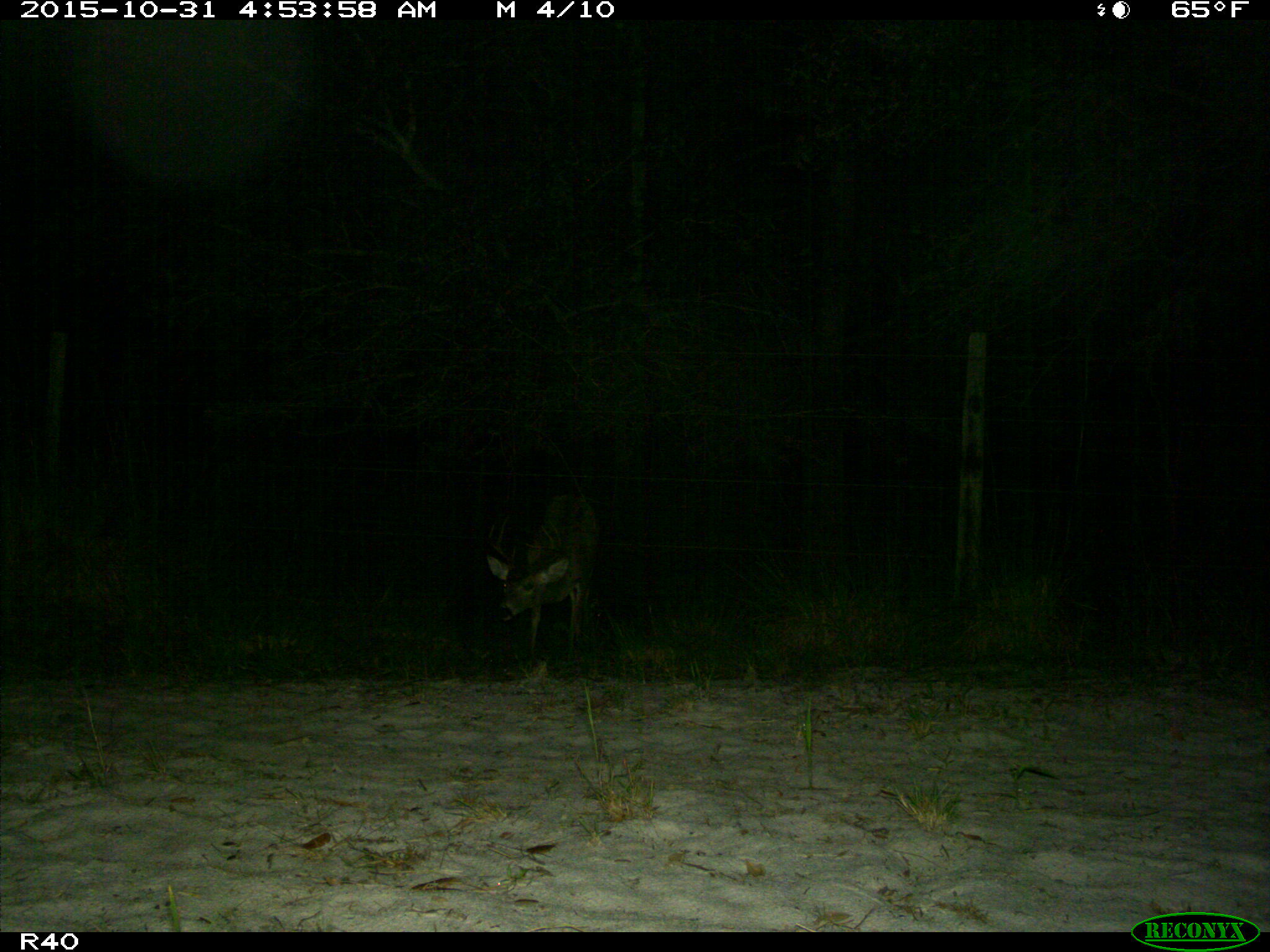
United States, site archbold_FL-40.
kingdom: Animalia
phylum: Chordata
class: Mammalia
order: Artiodactyla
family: Cervidae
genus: Odocoileus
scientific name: Odocoileus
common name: deer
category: unidentified deer